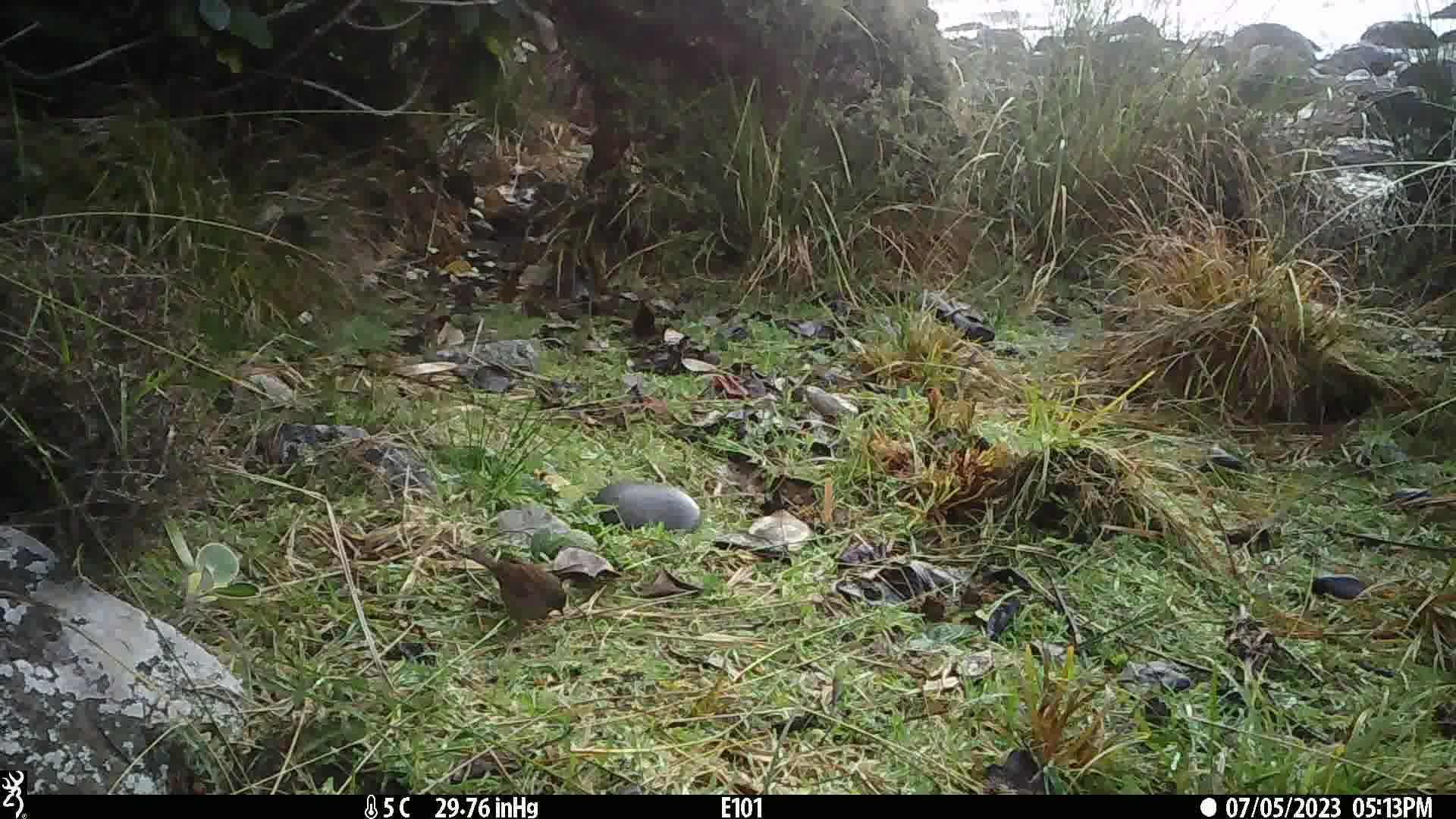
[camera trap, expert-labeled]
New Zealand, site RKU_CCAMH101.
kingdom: Animalia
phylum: Chordata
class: Aves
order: Passeriformes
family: Prunellidae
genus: Prunella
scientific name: Prunella modularis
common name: dunnock